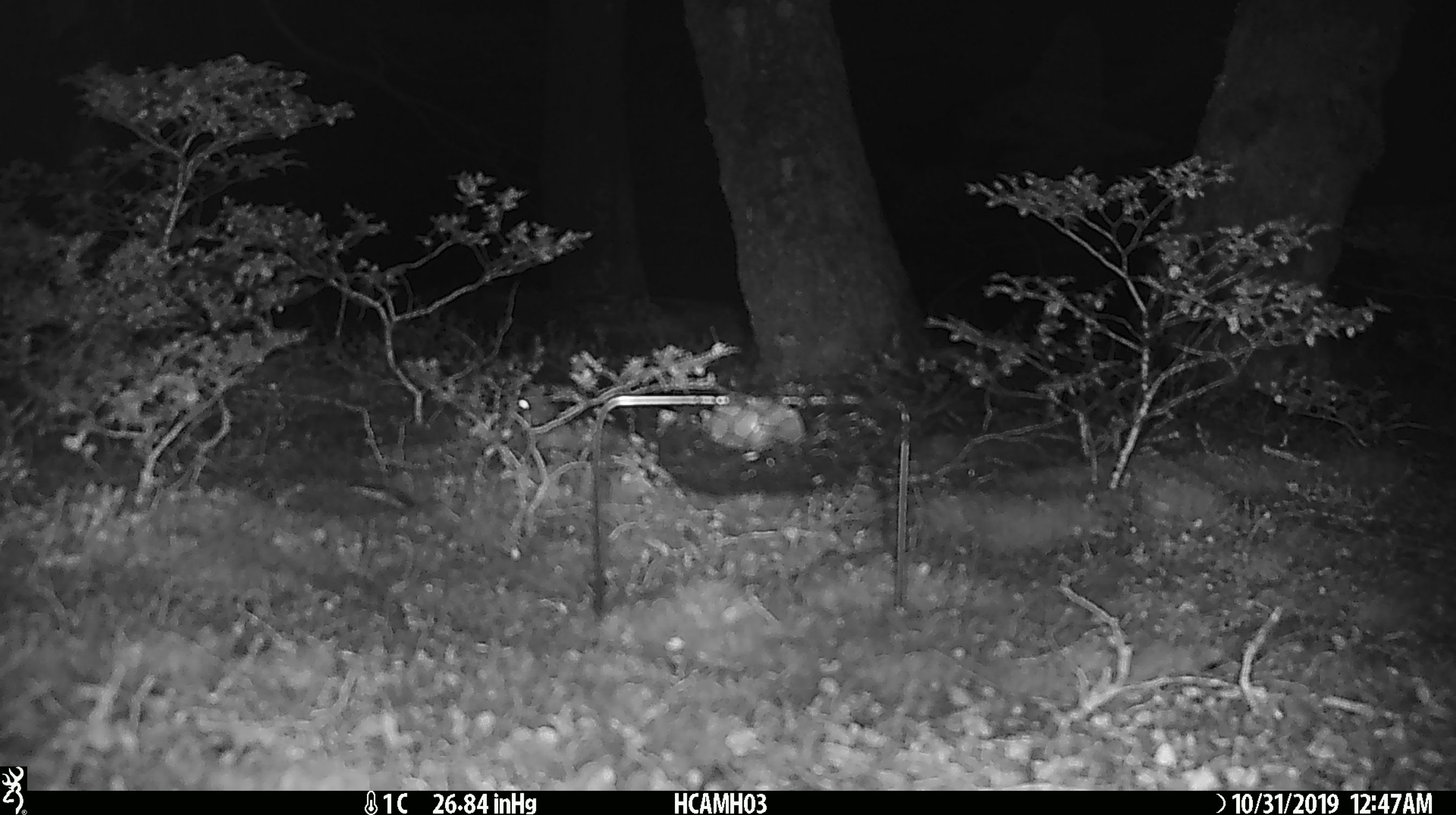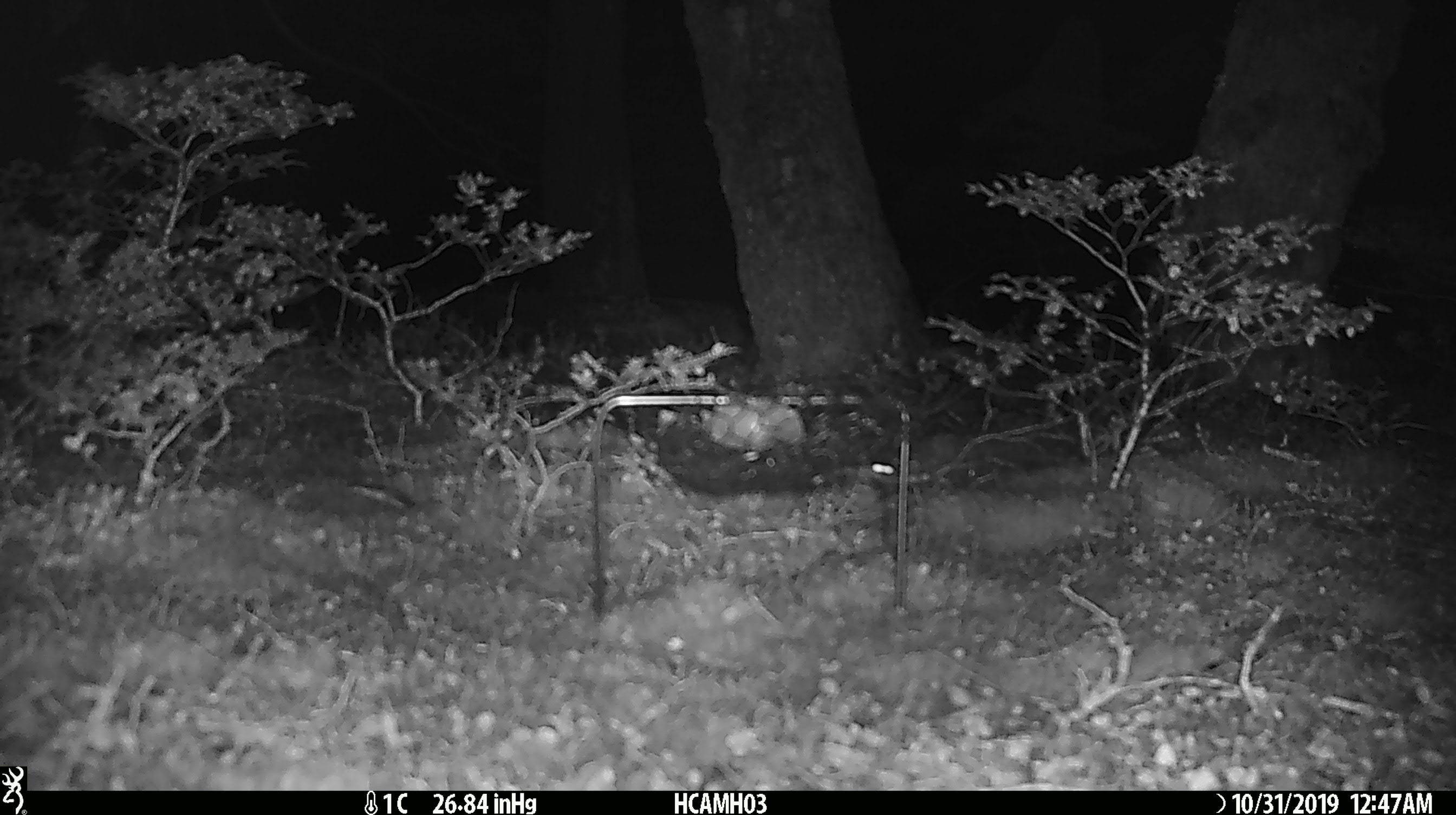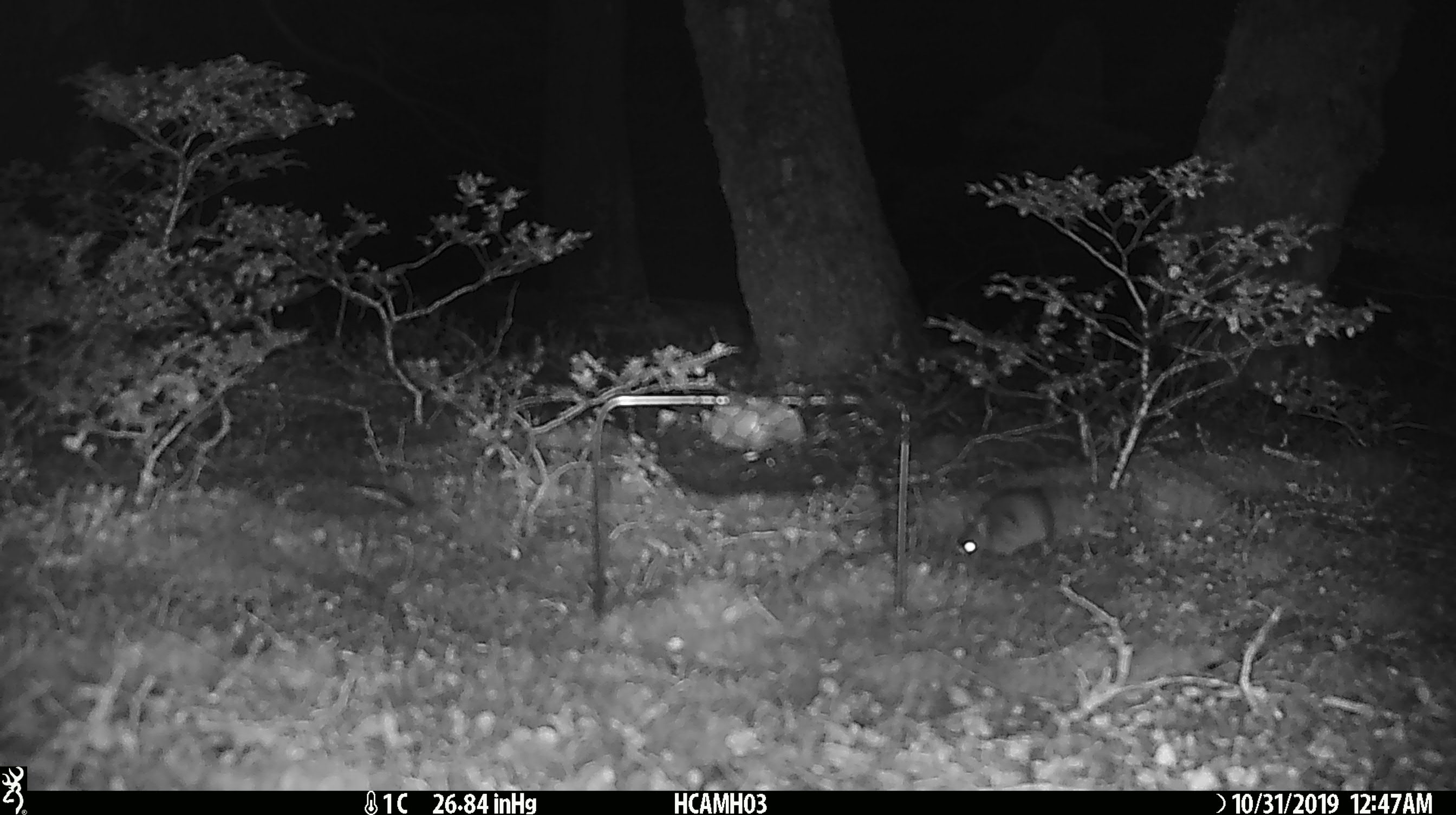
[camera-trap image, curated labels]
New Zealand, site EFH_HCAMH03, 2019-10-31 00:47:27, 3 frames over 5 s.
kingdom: Animalia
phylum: Chordata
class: Mammalia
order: Rodentia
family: Muridae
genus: Mus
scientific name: Mus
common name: mouse